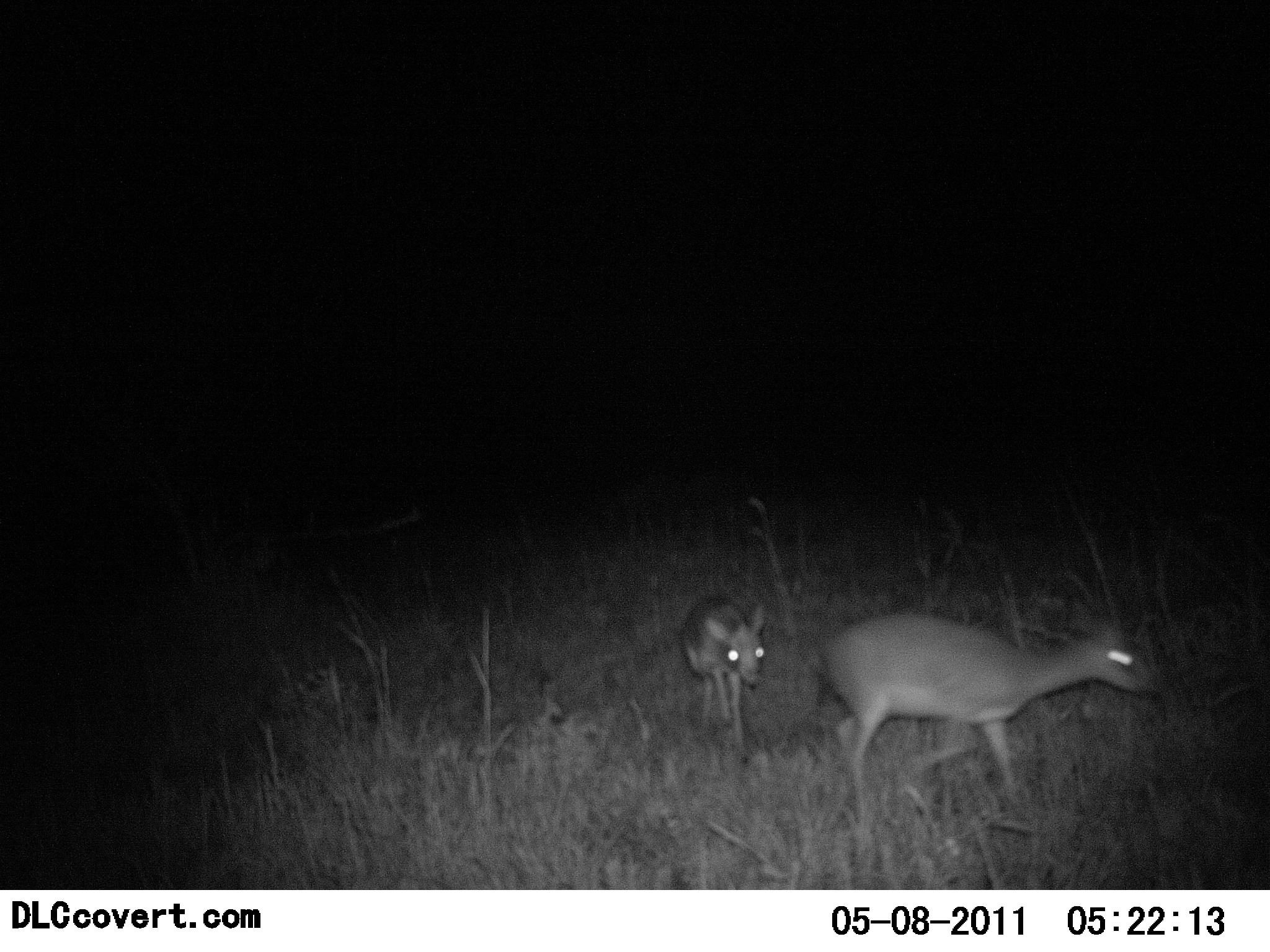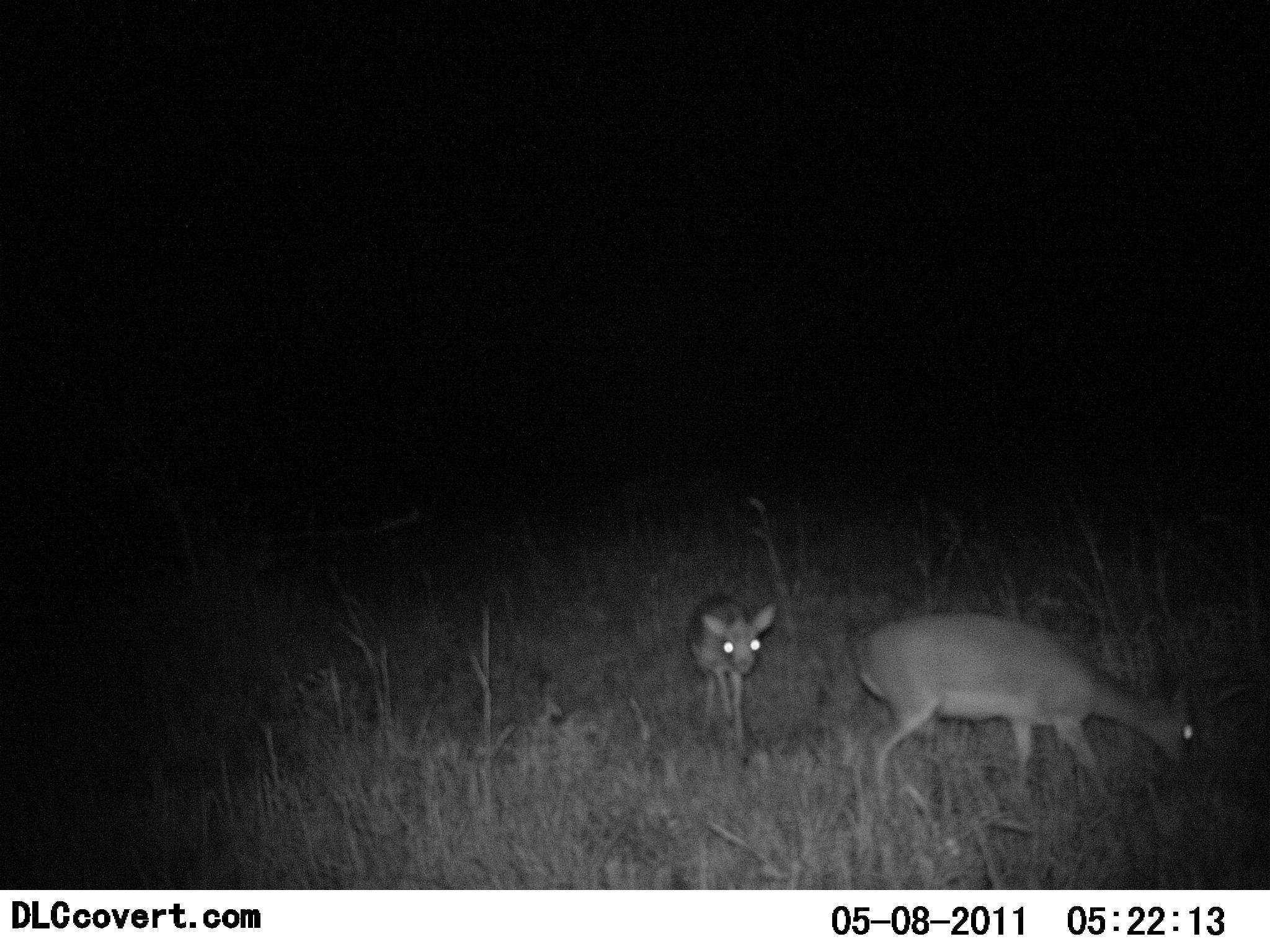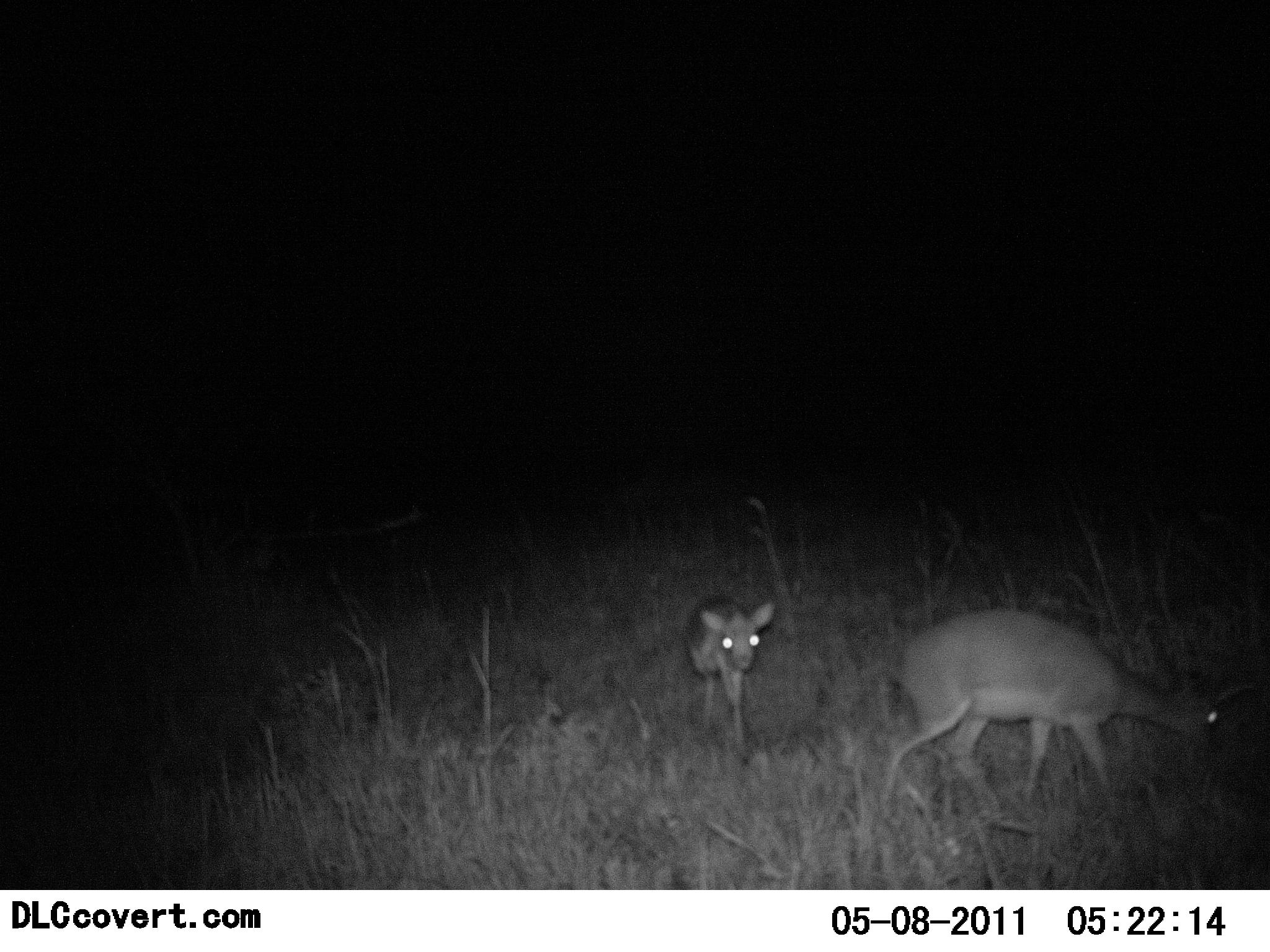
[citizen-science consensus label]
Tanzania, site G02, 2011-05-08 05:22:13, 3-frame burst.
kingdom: Animalia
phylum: Chordata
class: Mammalia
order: Artiodactyla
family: Bovidae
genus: Madoqua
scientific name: Madoqua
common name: dikdik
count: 2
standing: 45%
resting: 0%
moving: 64%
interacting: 0%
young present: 45%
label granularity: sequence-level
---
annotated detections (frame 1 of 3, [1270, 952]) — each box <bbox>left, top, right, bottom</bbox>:
animal: <bbox>819, 604, 1157, 816</bbox>; <bbox>680, 596, 767, 740</bbox>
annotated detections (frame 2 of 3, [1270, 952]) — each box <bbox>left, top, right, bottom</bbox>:
animal: <bbox>854, 613, 1195, 803</bbox>; <bbox>686, 593, 777, 754</bbox>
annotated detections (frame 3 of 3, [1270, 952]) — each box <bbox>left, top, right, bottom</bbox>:
animal: <bbox>879, 610, 1254, 816</bbox>; <bbox>687, 596, 775, 744</bbox>